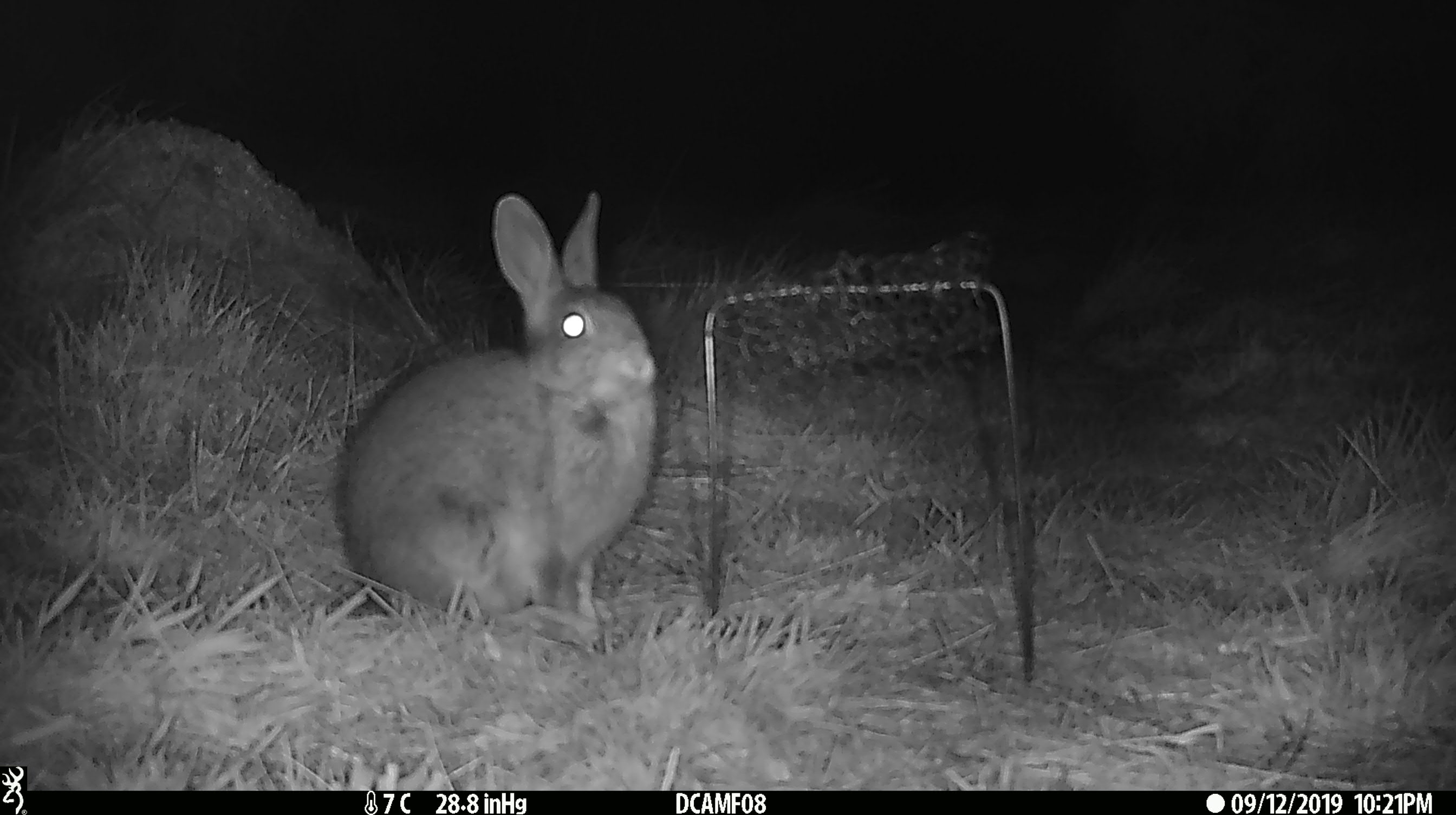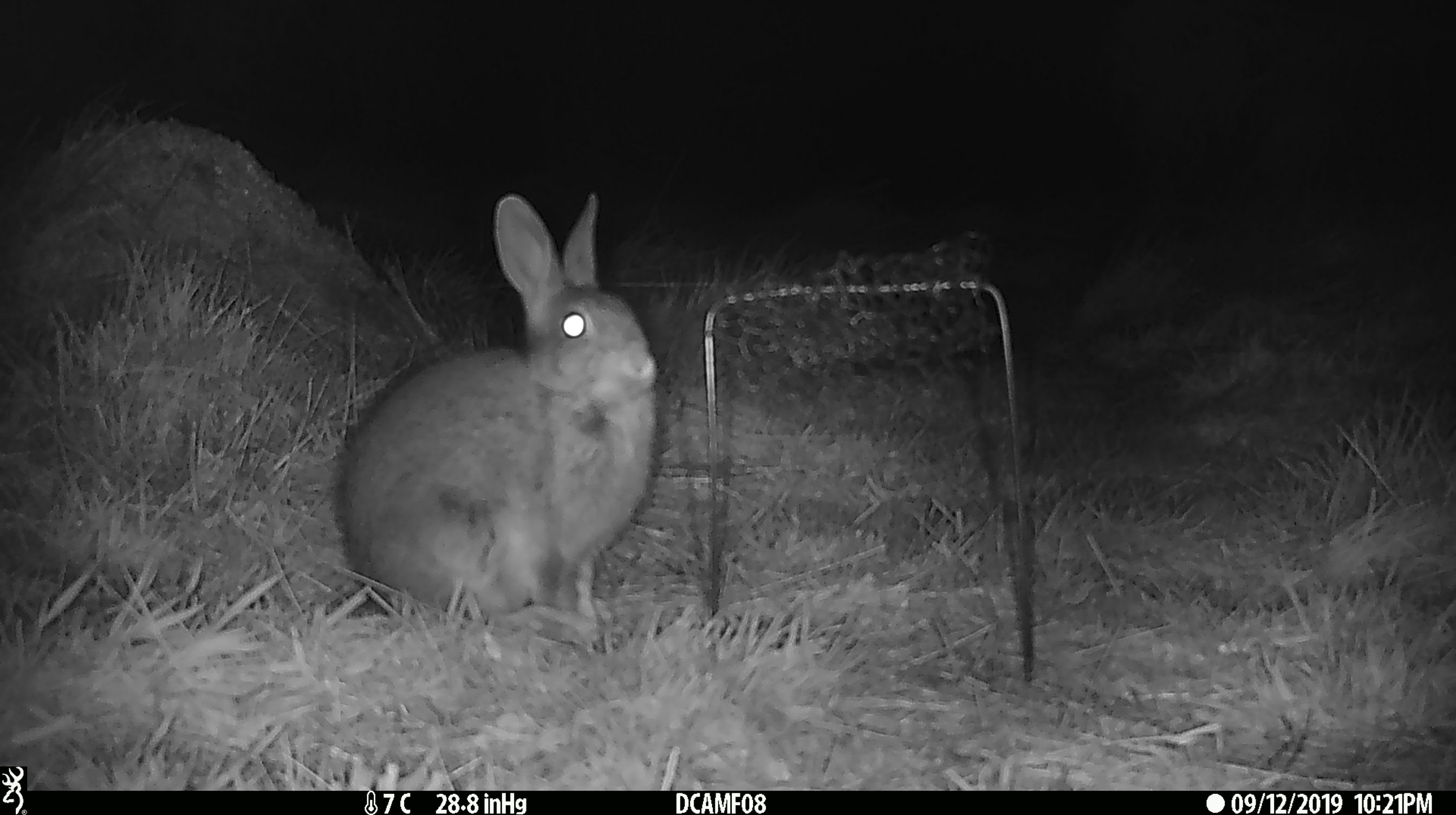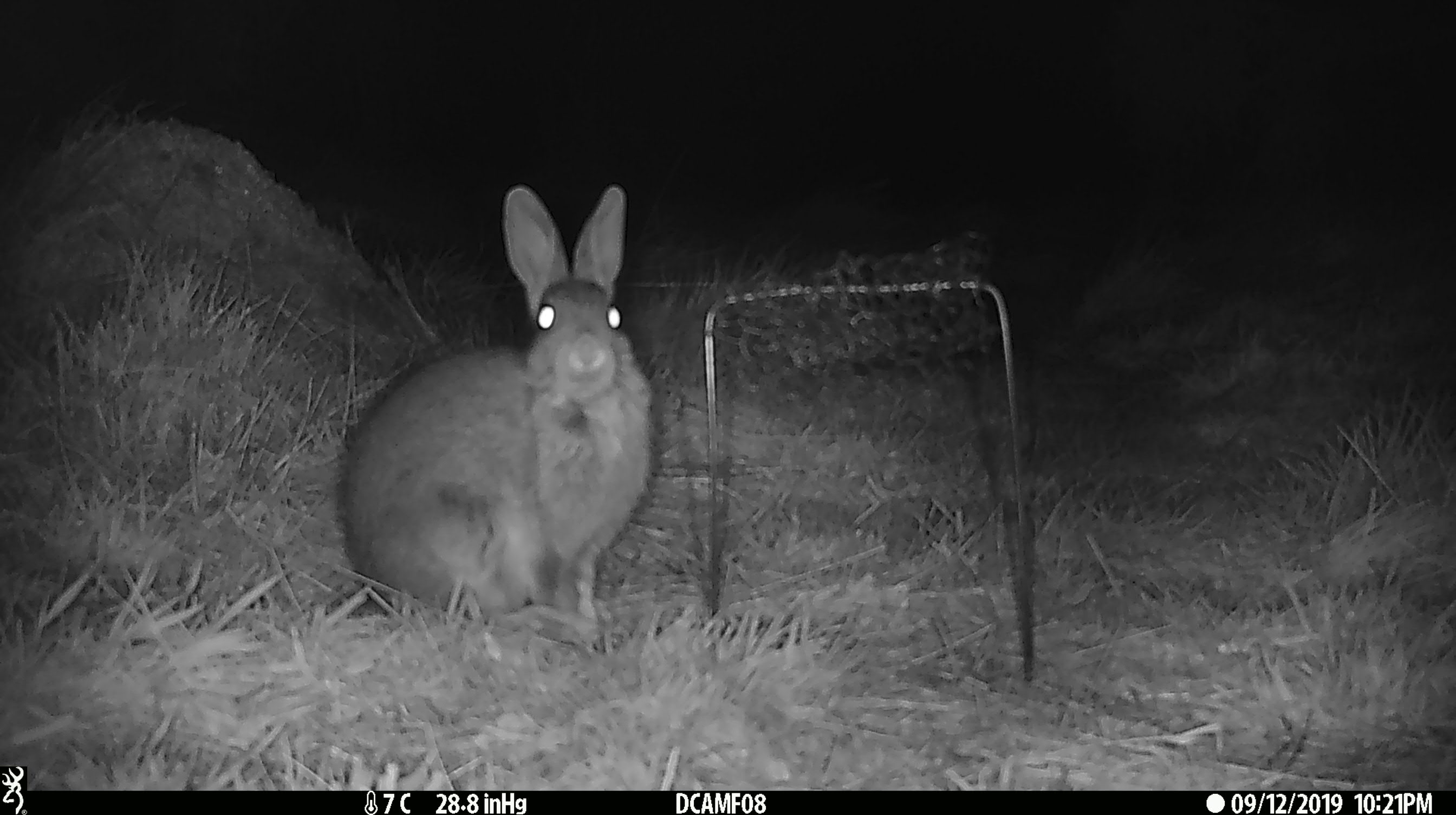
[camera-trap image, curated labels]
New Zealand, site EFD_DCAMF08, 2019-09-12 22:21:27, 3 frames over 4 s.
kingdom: Animalia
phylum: Chordata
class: Mammalia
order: Lagomorpha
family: Leporidae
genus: Oryctolagus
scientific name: Oryctolagus cuniculus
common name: european rabbit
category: rabbit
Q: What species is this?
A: Rabbit (european rabbit) (Oryctolagus cuniculus).